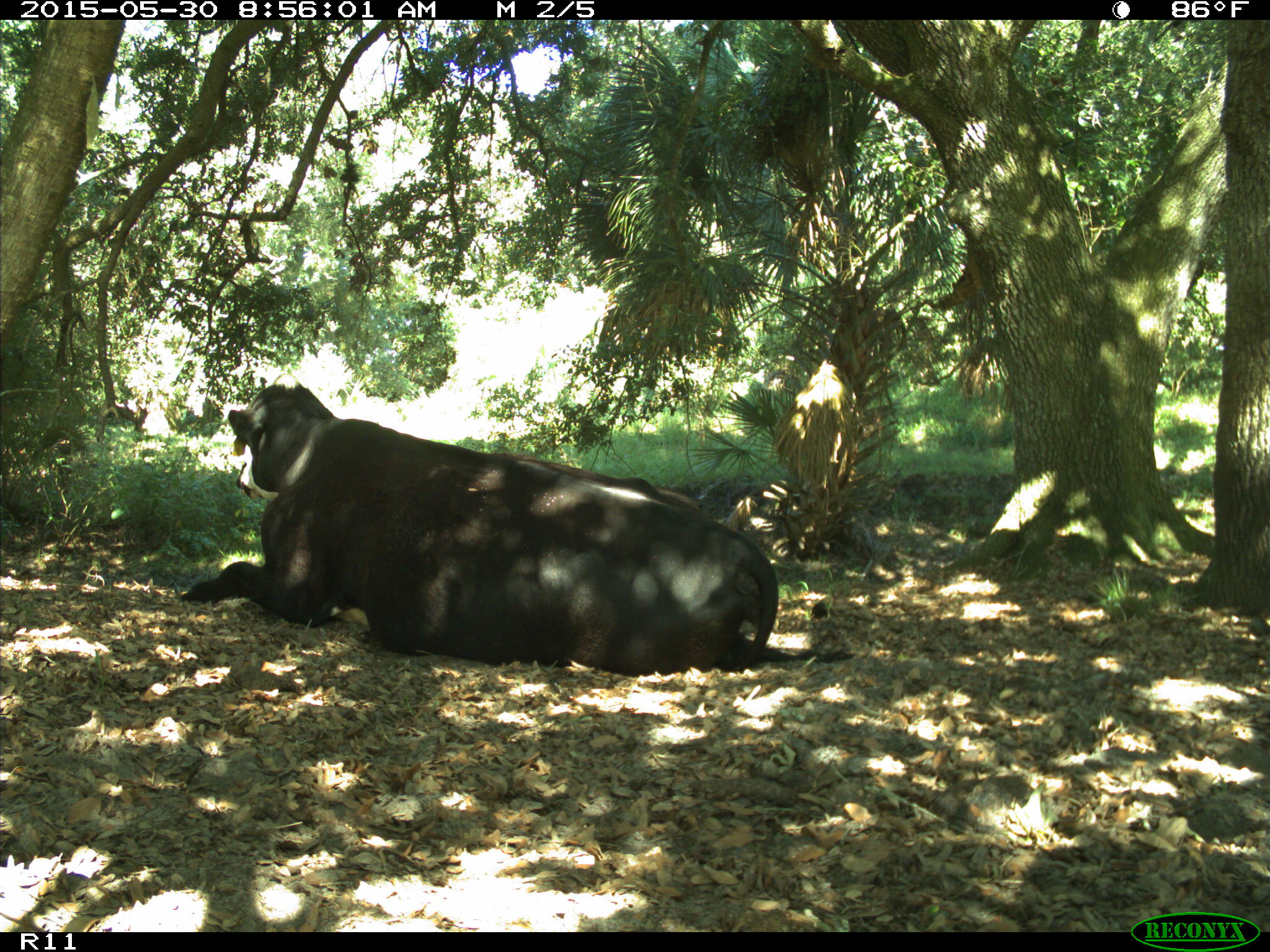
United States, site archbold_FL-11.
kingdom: Animalia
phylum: Chordata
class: Mammalia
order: Artiodactyla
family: Bovidae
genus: Bos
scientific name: Bos taurus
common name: domestic cow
Bos taurus (domestic cow).